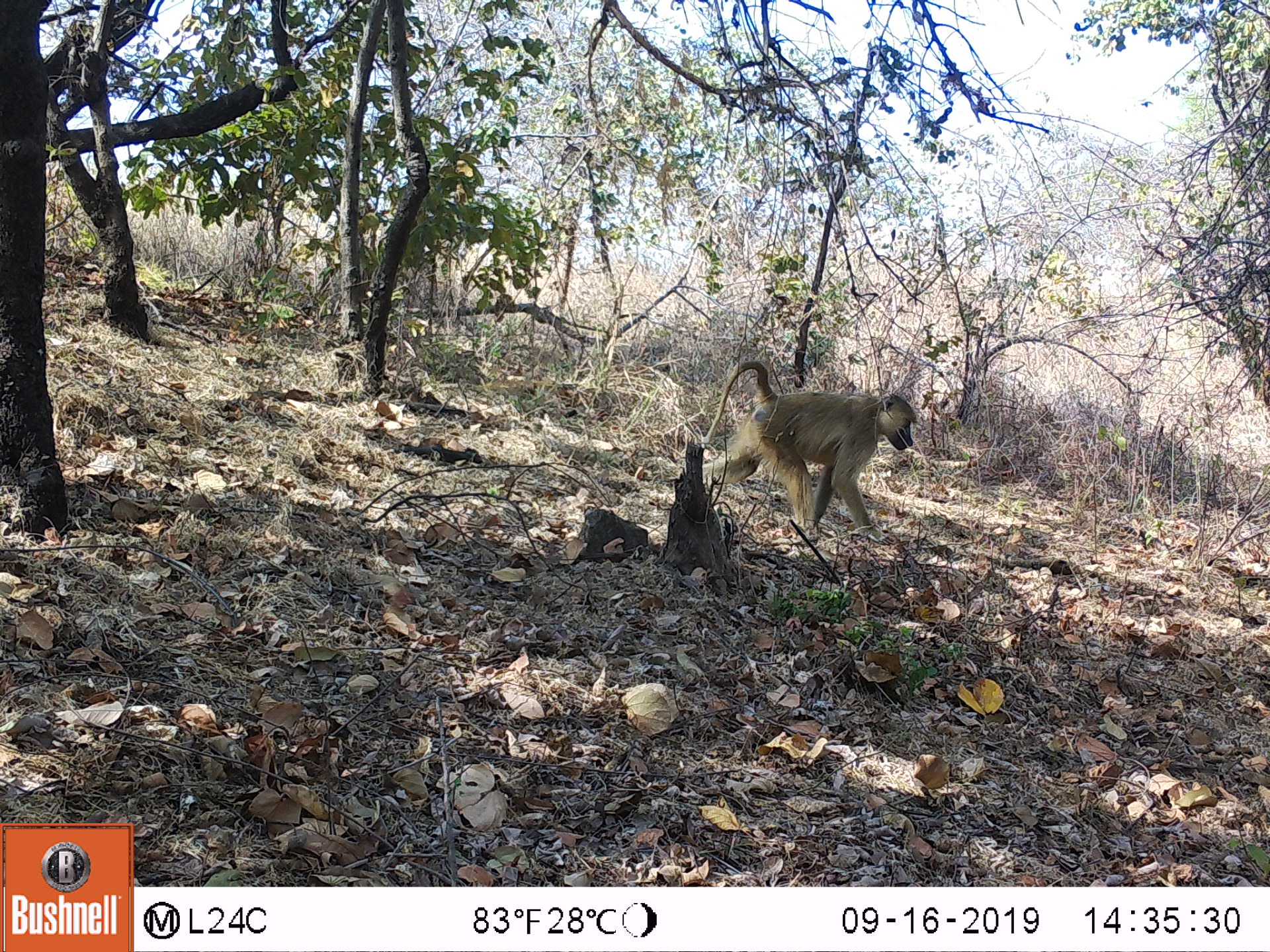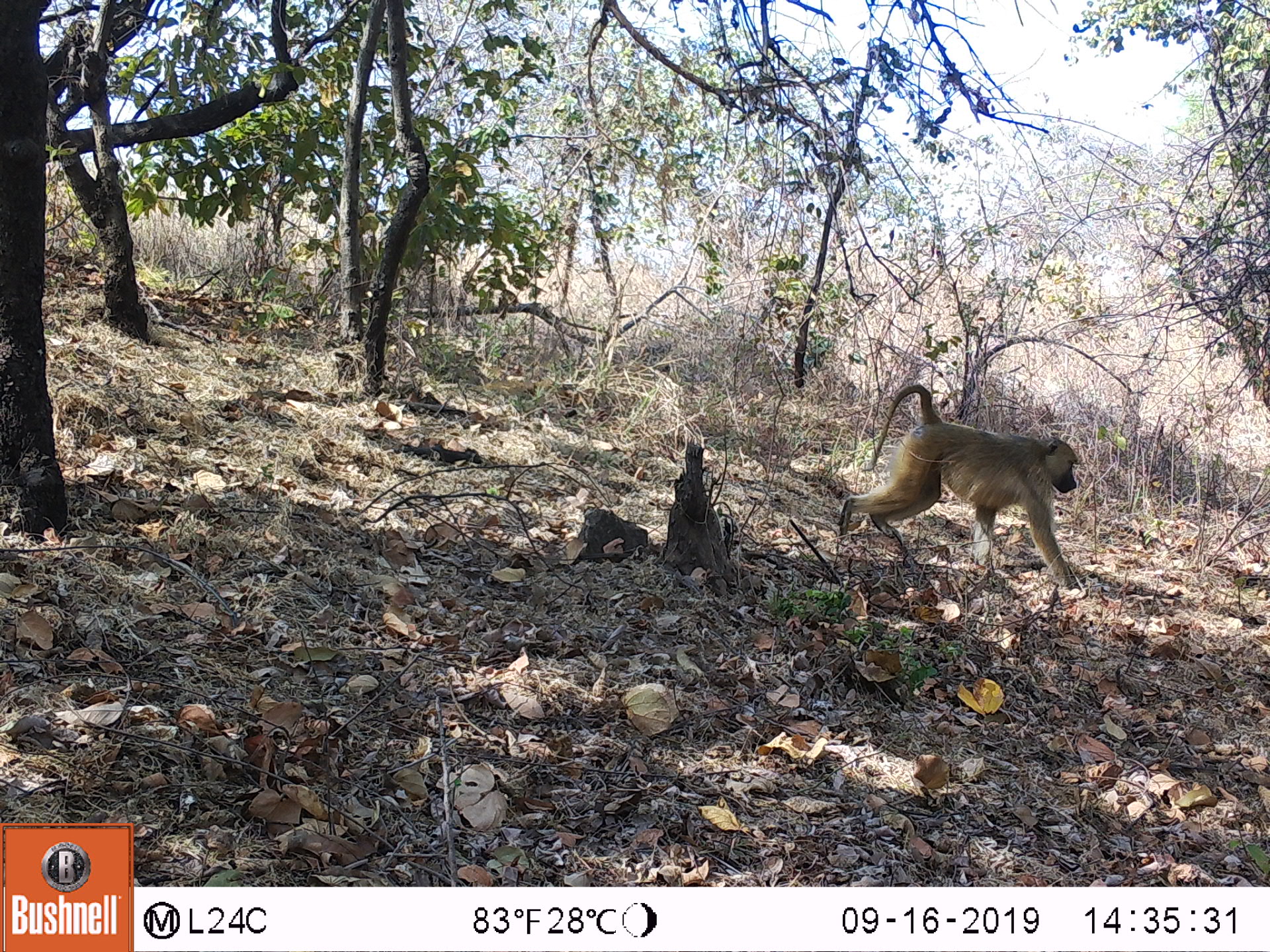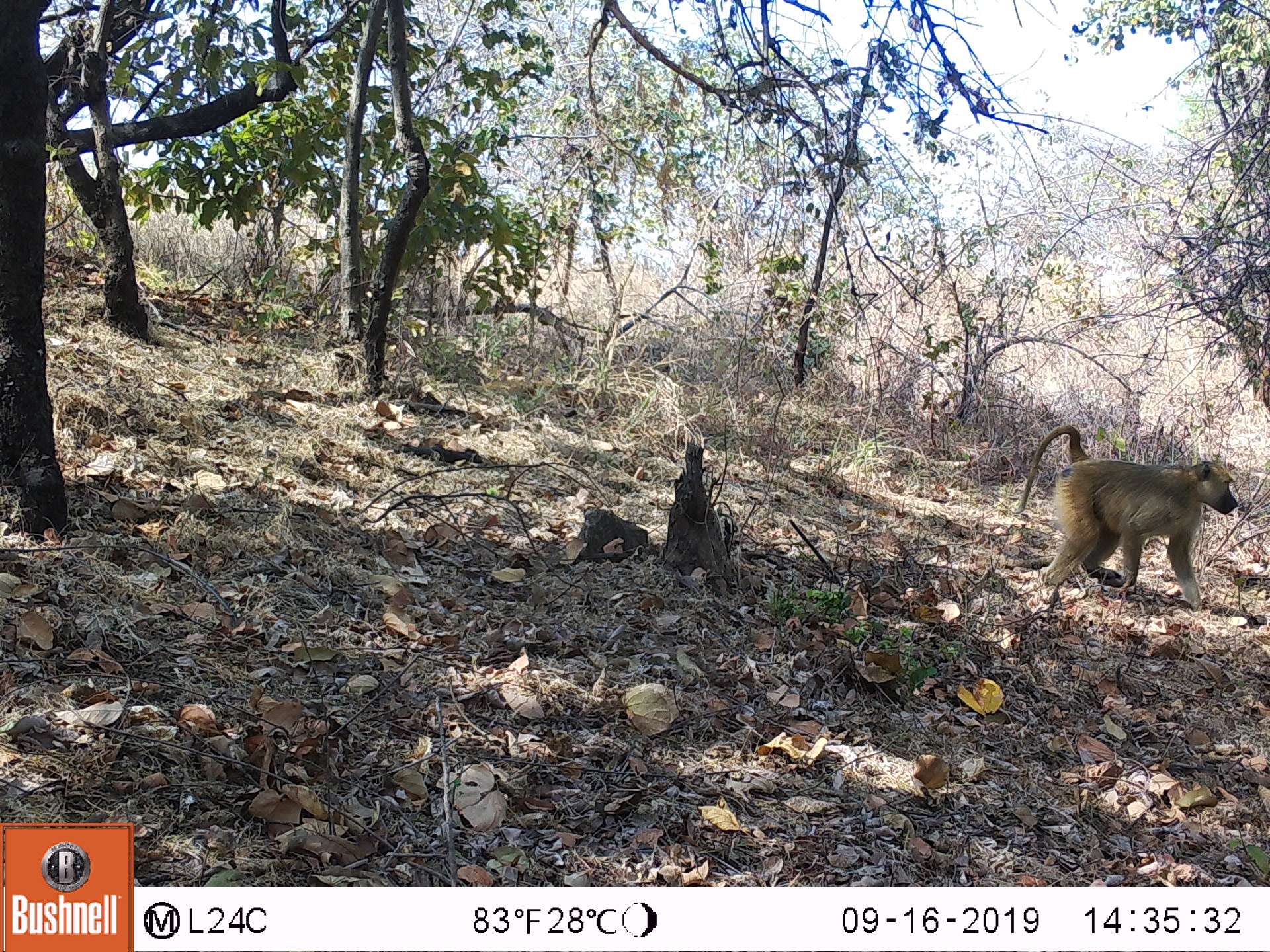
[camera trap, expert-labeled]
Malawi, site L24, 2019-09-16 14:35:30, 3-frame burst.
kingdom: Animalia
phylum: Chordata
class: Mammalia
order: Primates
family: Cercopithecidae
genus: Papio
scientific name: Papio cynocephalus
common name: yellow baboon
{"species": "yellow baboon (Papio cynocephalus)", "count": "1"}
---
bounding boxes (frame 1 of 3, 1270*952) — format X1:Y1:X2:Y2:
yellow baboon: 706:353:919:537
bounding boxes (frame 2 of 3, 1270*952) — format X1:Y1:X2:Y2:
yellow baboon: 831:380:1082:598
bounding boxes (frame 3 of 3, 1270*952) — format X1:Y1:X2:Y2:
yellow baboon: 1013:415:1239:604